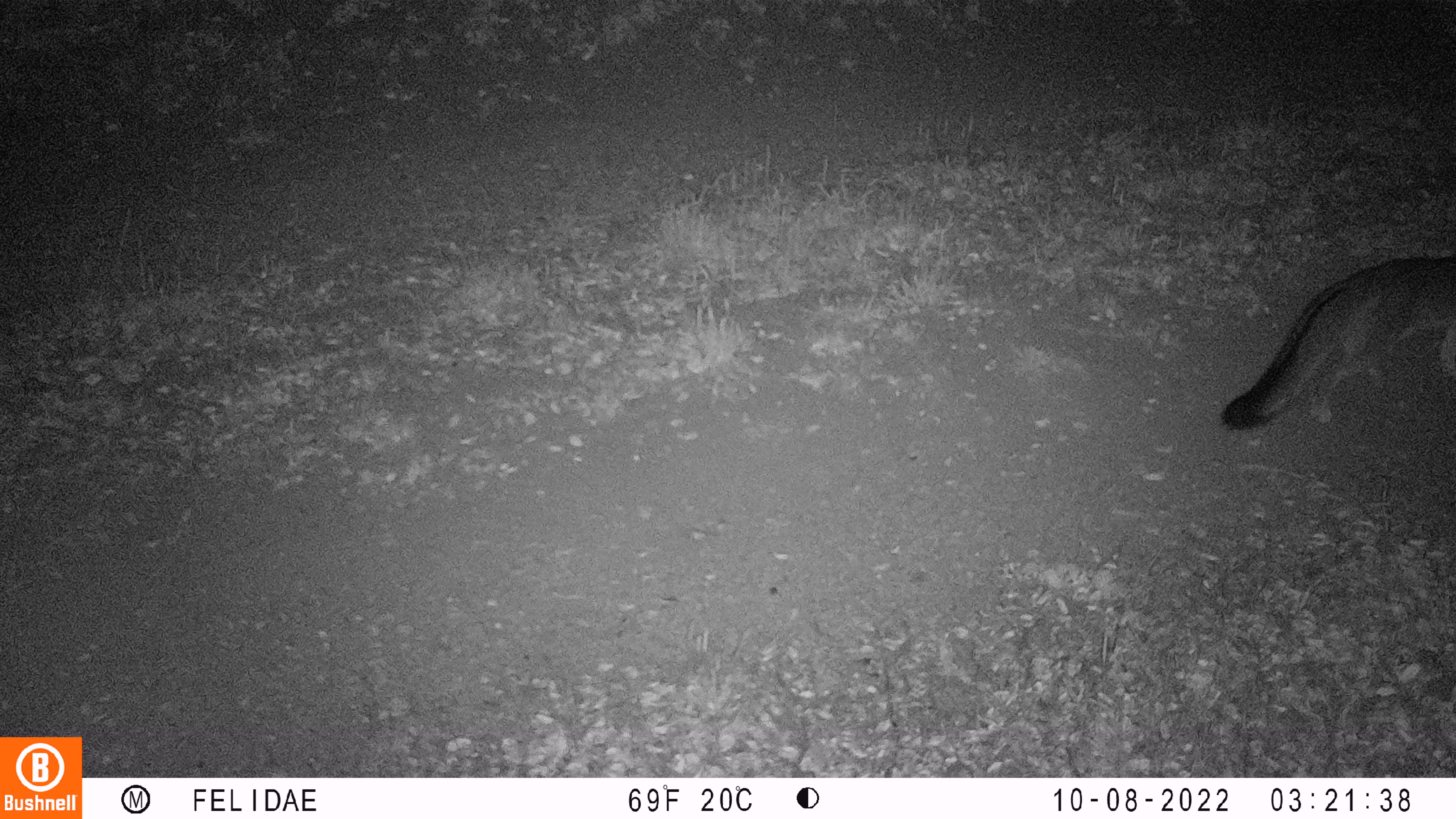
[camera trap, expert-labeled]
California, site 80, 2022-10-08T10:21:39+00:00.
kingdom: Animalia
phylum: Chordata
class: Mammalia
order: Carnivora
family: Canidae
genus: Urocyon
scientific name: Urocyon cinereoargenteus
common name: gray fox